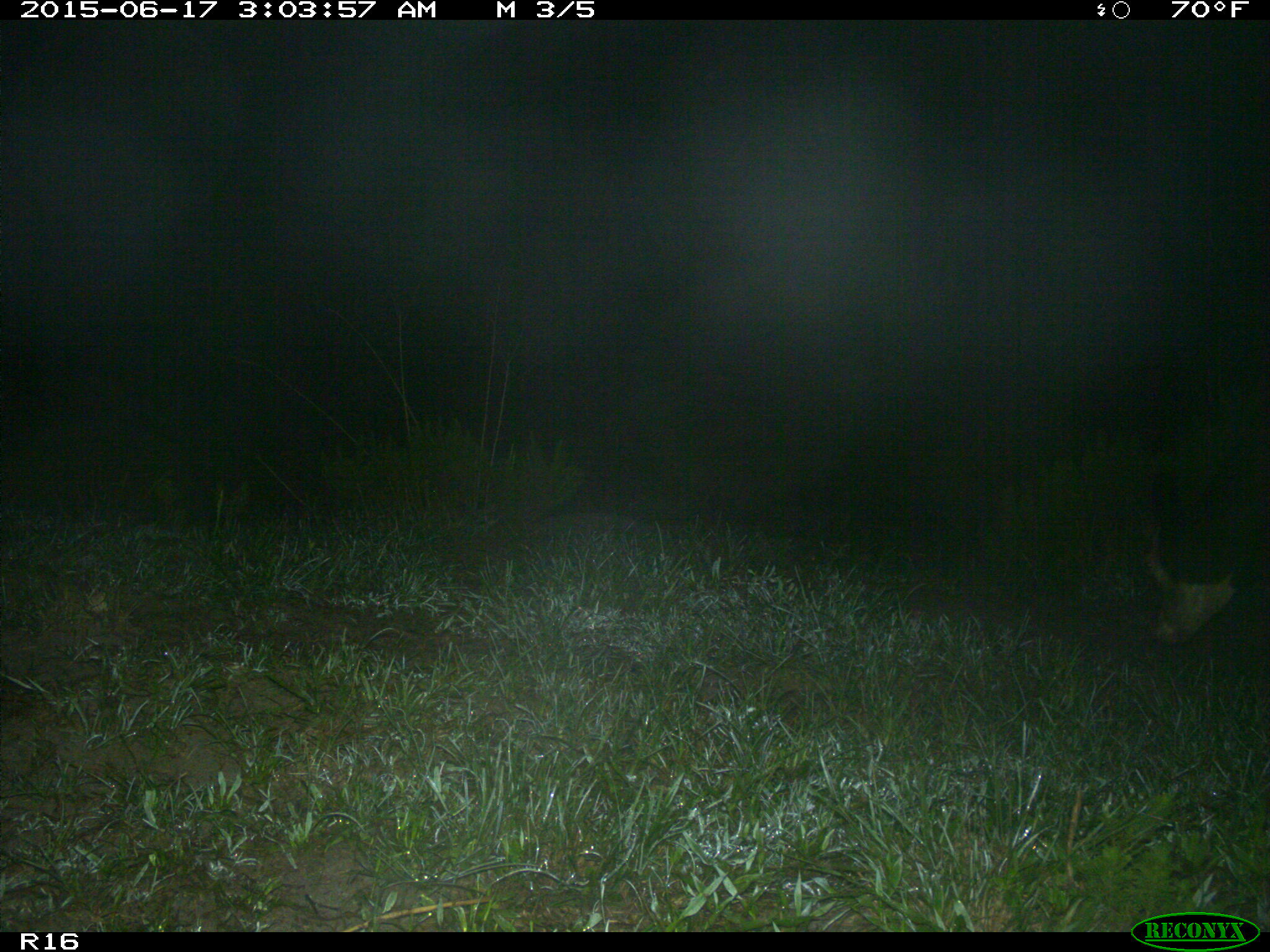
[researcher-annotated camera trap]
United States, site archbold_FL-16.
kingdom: Animalia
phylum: Chordata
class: Mammalia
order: Artiodactyla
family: Bovidae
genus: Bos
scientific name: Bos taurus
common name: domestic cow